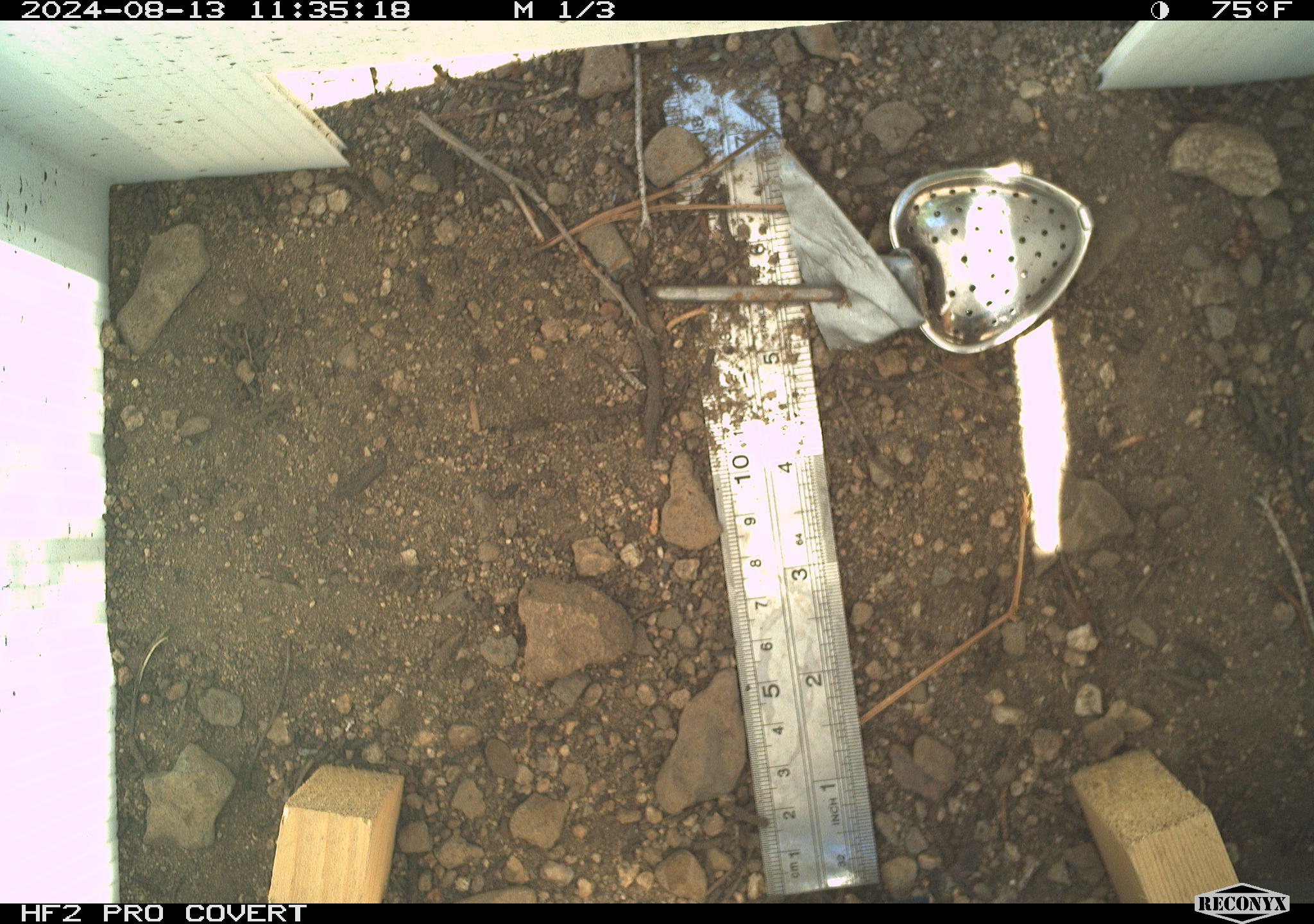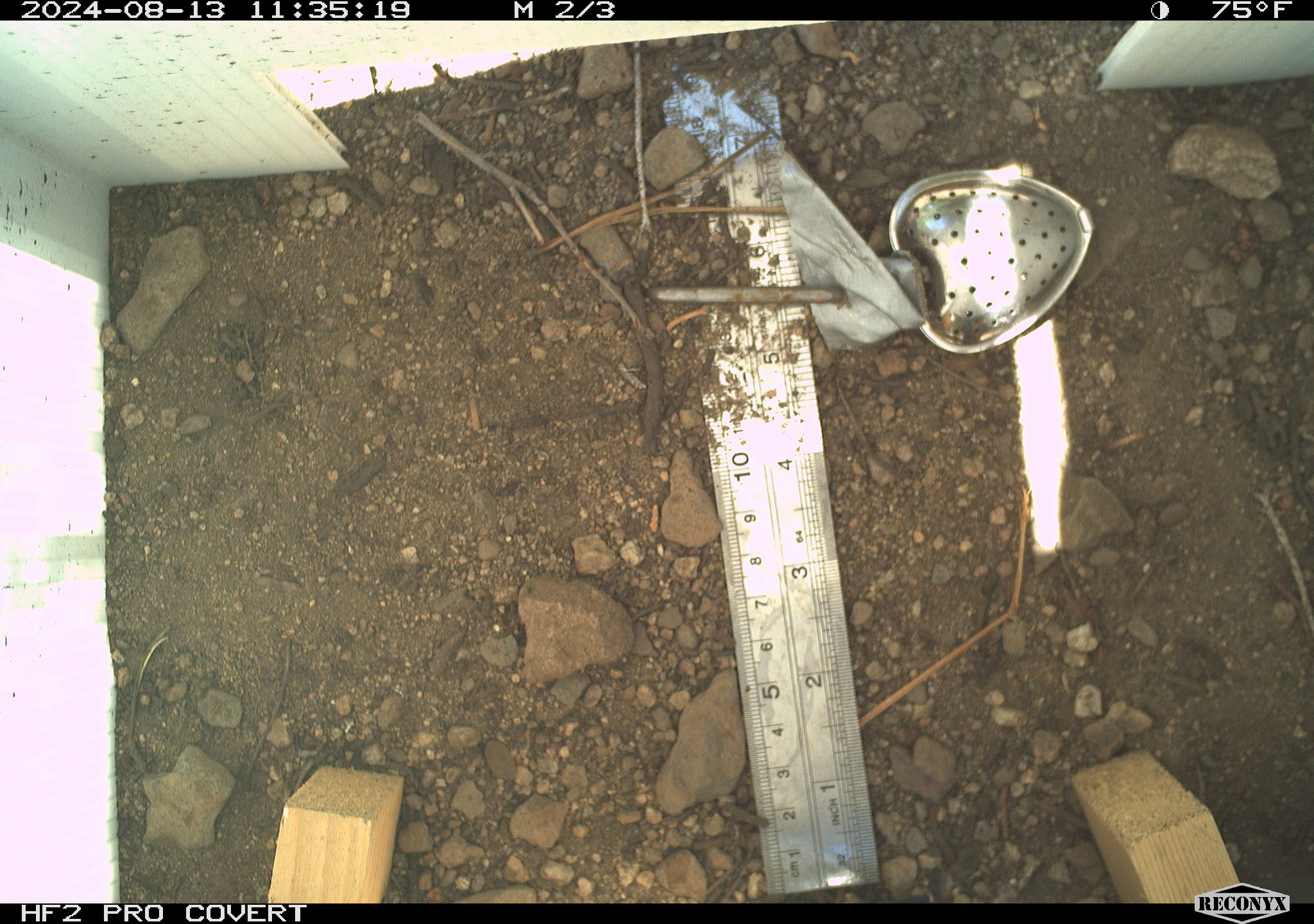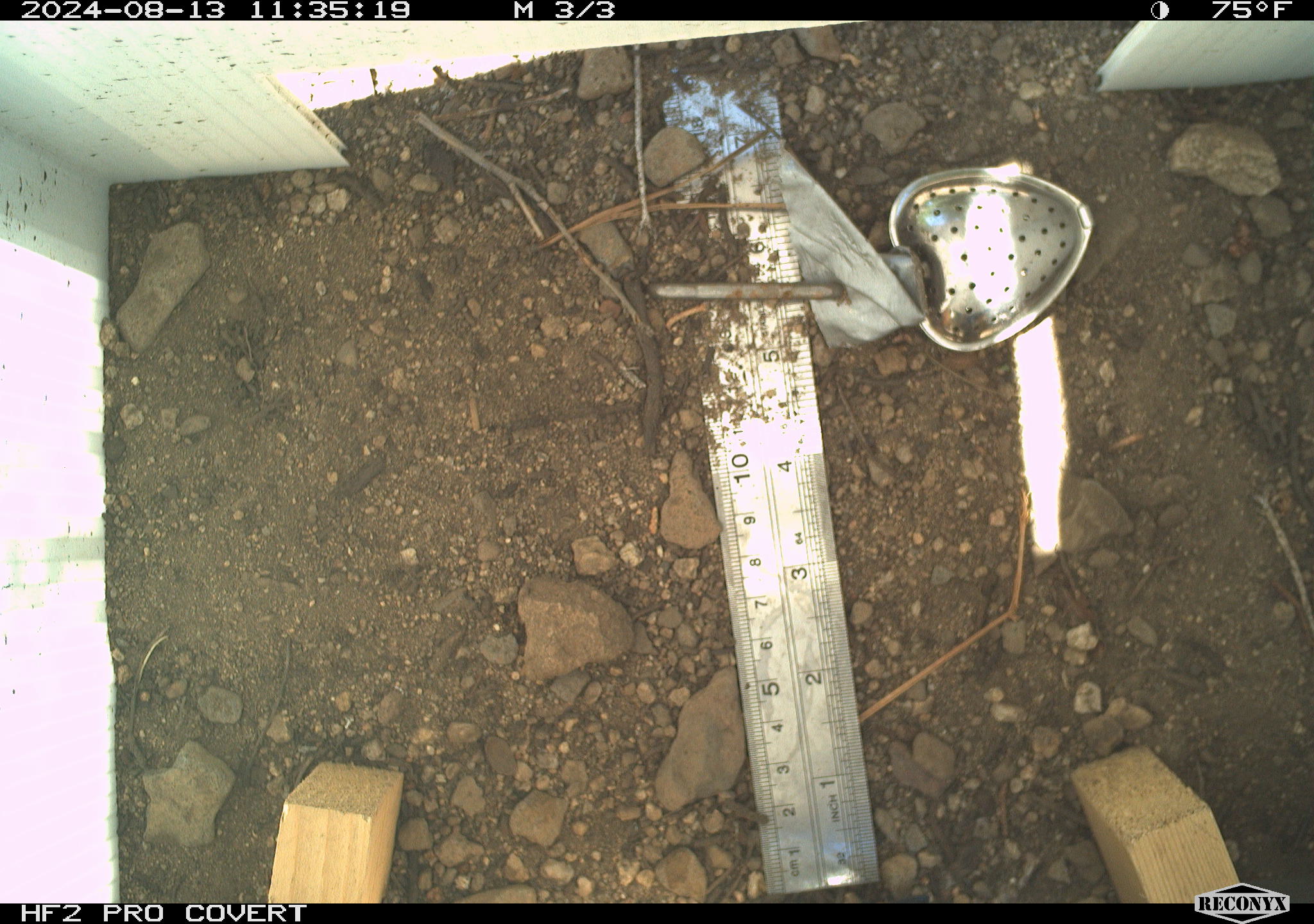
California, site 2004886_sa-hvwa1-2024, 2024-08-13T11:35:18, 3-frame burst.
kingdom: Animalia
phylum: Chordata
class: Mammalia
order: Rodentia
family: Sciuridae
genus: Neotamias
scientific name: Neotamias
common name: western chipmunks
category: neotamias species